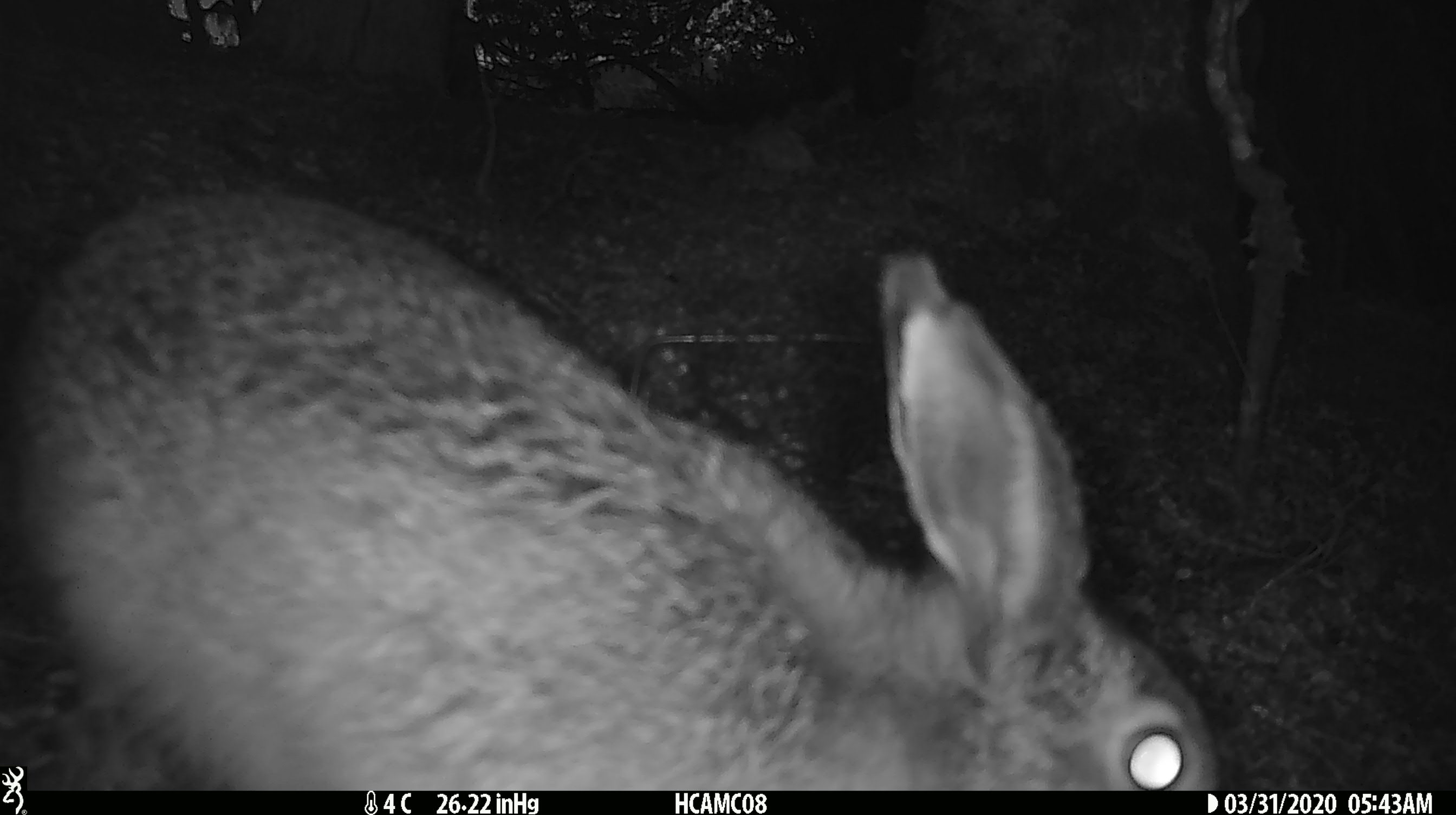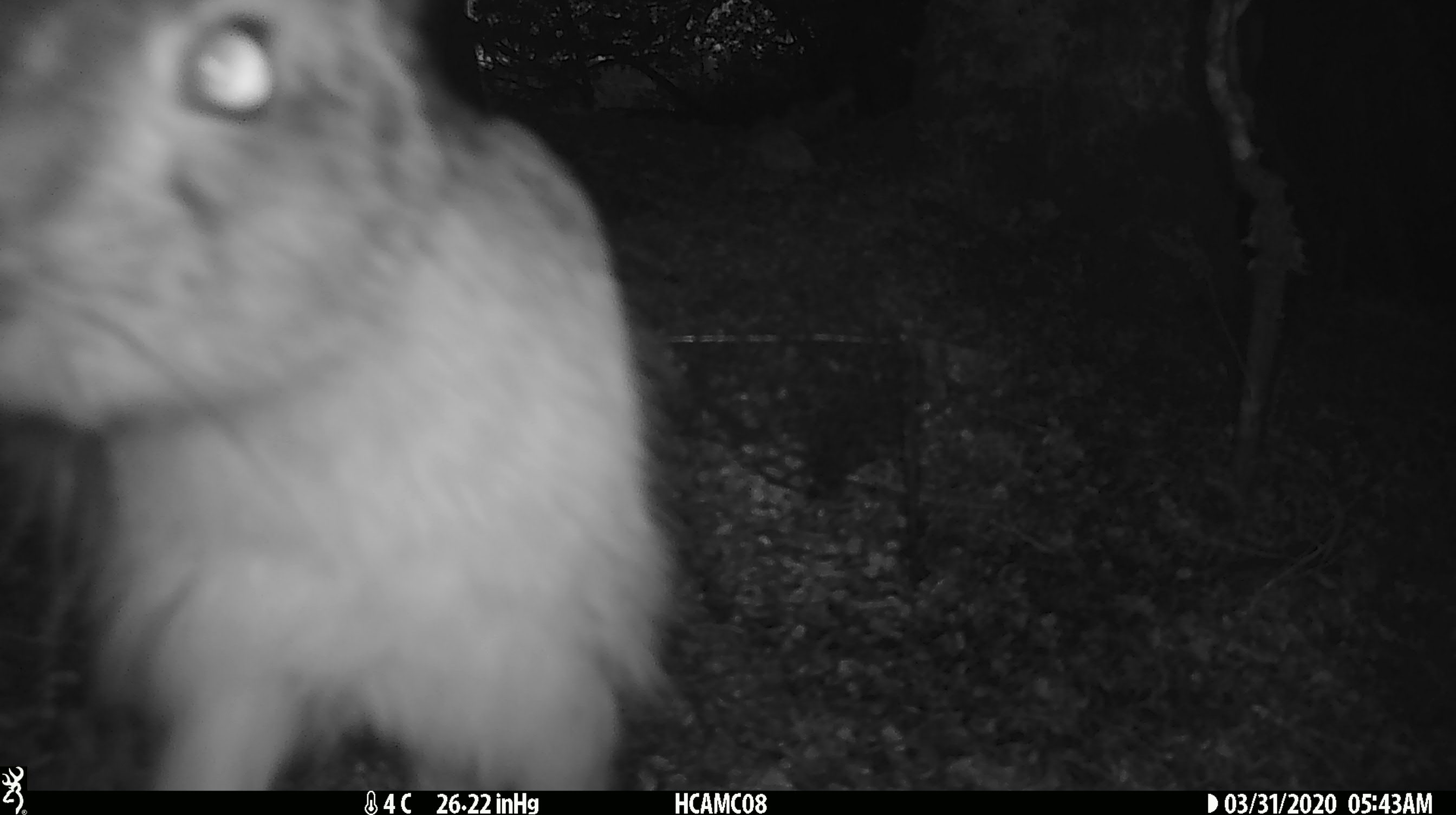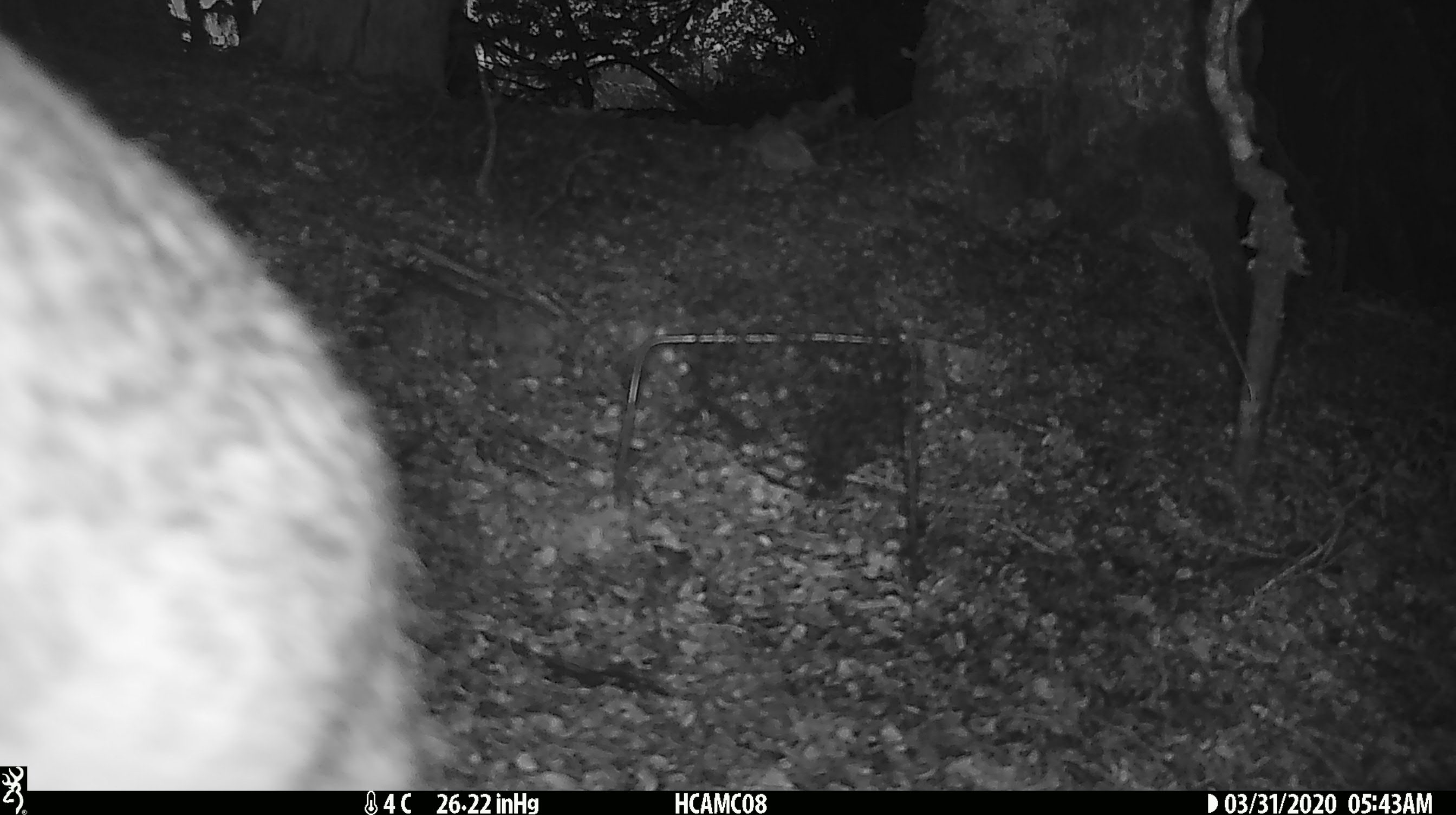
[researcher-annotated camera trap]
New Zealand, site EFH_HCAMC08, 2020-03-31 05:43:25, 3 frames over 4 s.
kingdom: Animalia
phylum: Chordata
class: Mammalia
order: Lagomorpha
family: Leporidae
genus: Lepus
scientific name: Lepus europaeus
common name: brown hare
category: hare